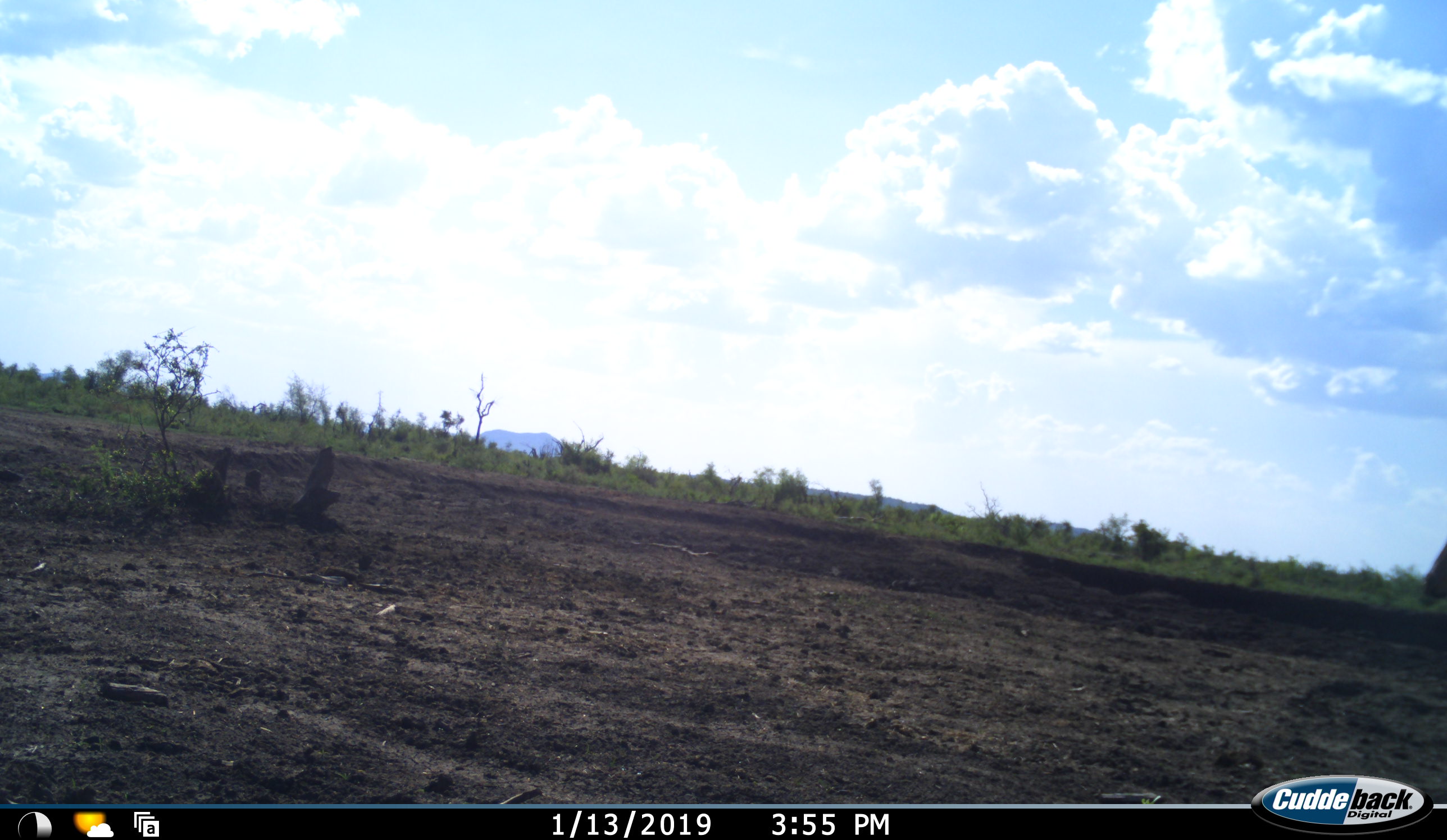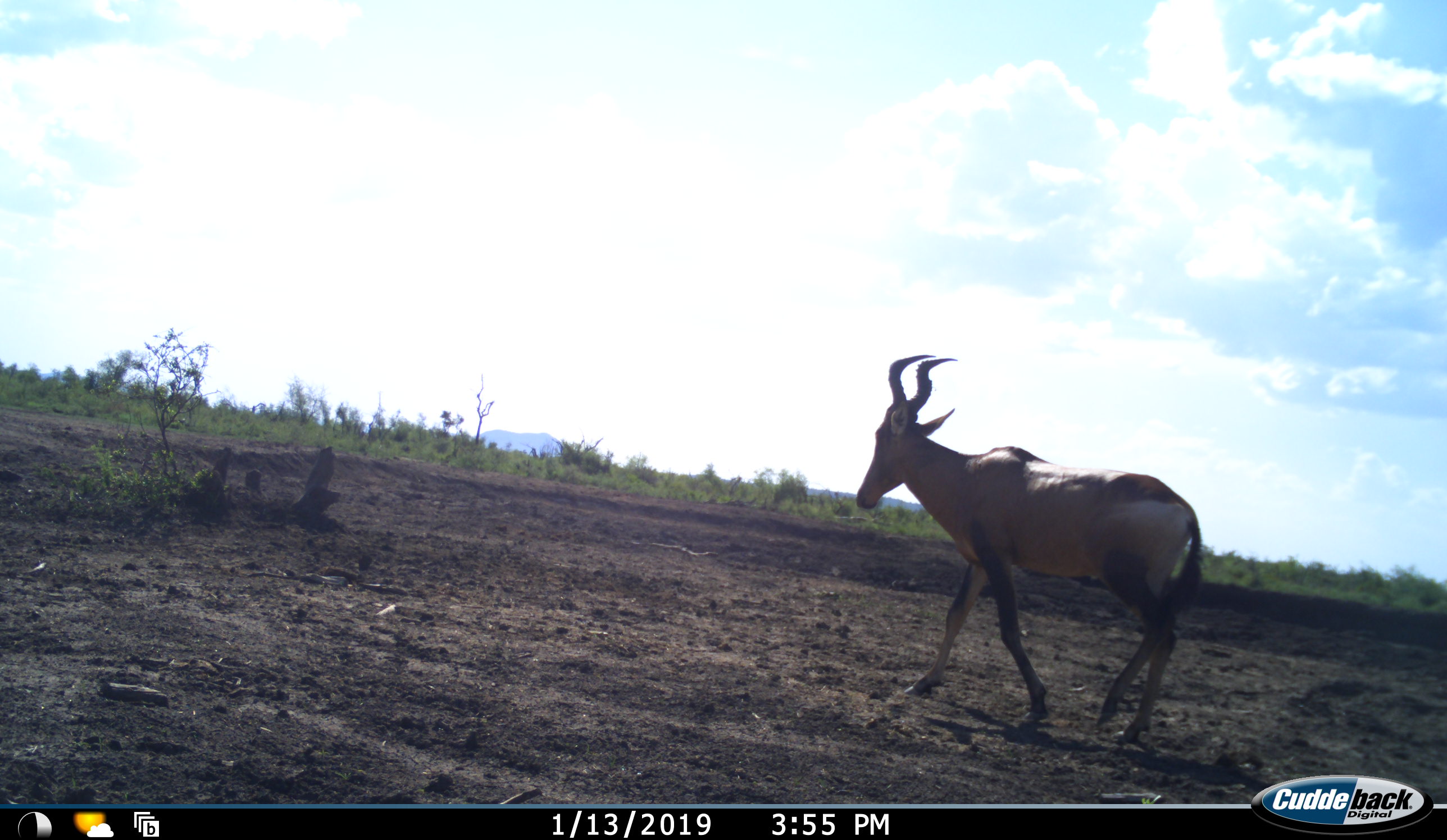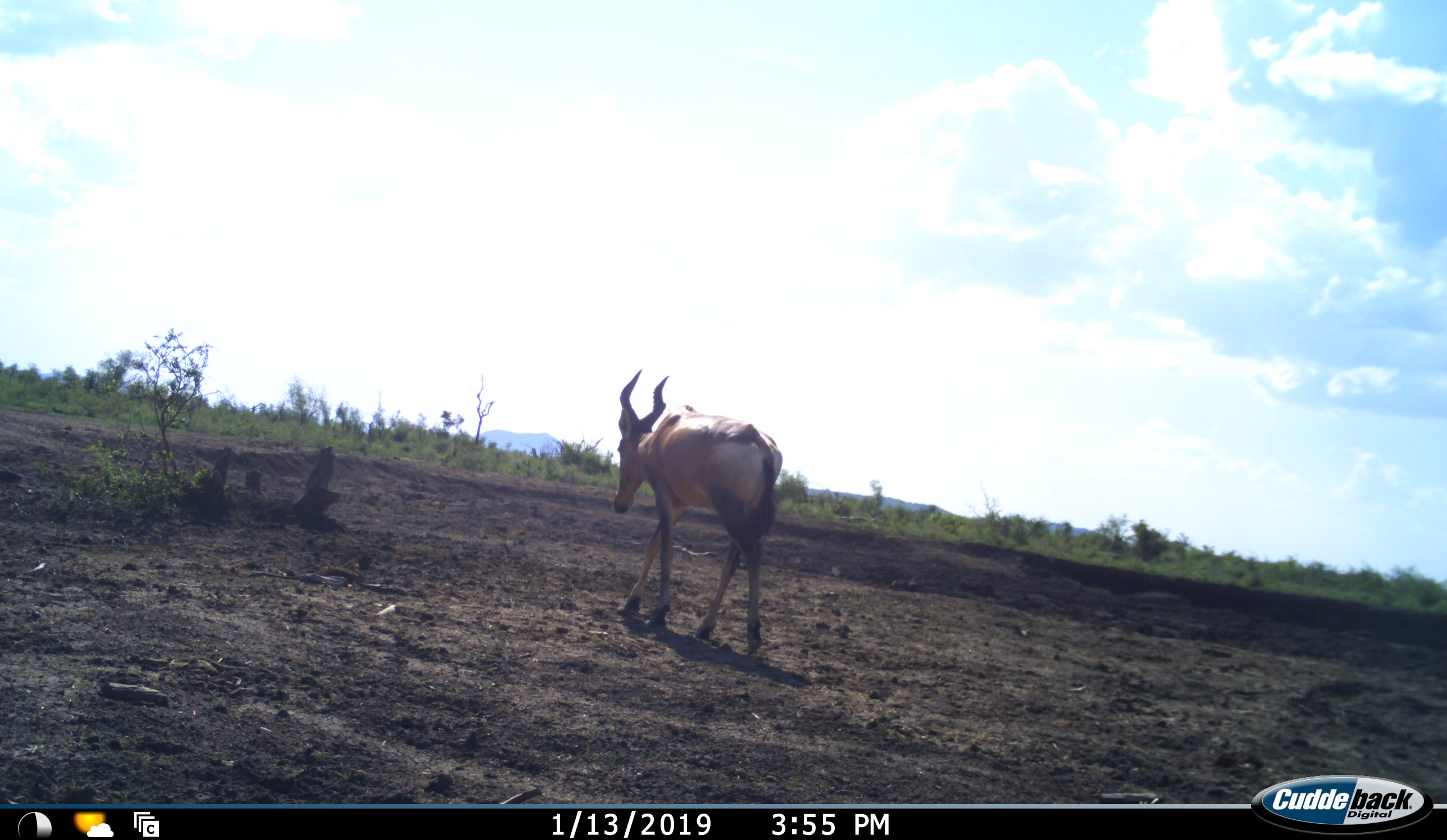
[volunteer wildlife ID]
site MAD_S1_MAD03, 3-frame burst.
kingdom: Animalia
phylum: Chordata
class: Mammalia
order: Artiodactyla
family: Bovidae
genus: Alcelaphus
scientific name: Alcelaphus buselaphus caama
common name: red hartebeest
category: hartebeestred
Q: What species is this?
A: Hartebeestred (red hartebeest) (Alcelaphus buselaphus caama).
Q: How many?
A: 1.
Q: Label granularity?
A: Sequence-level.